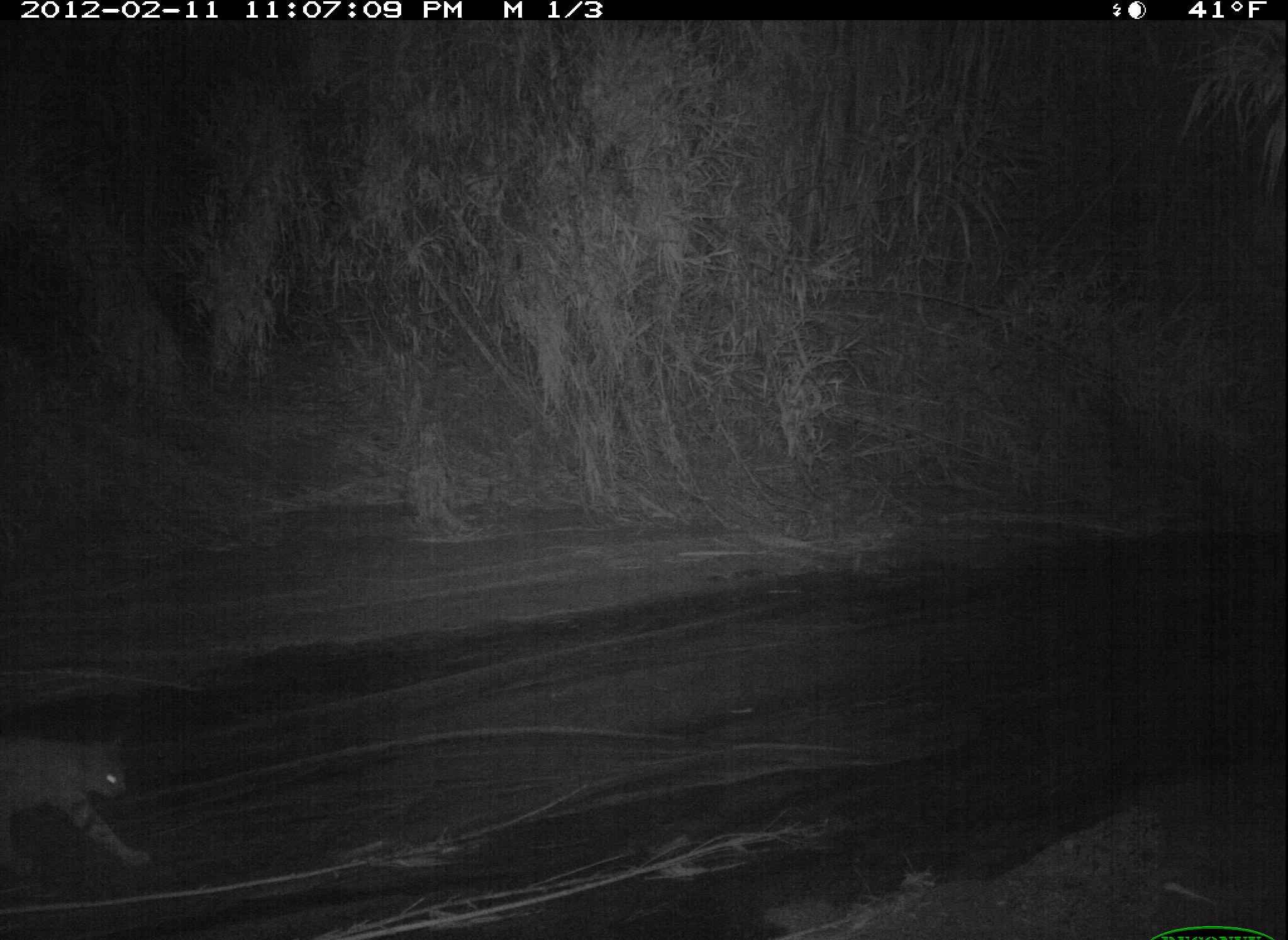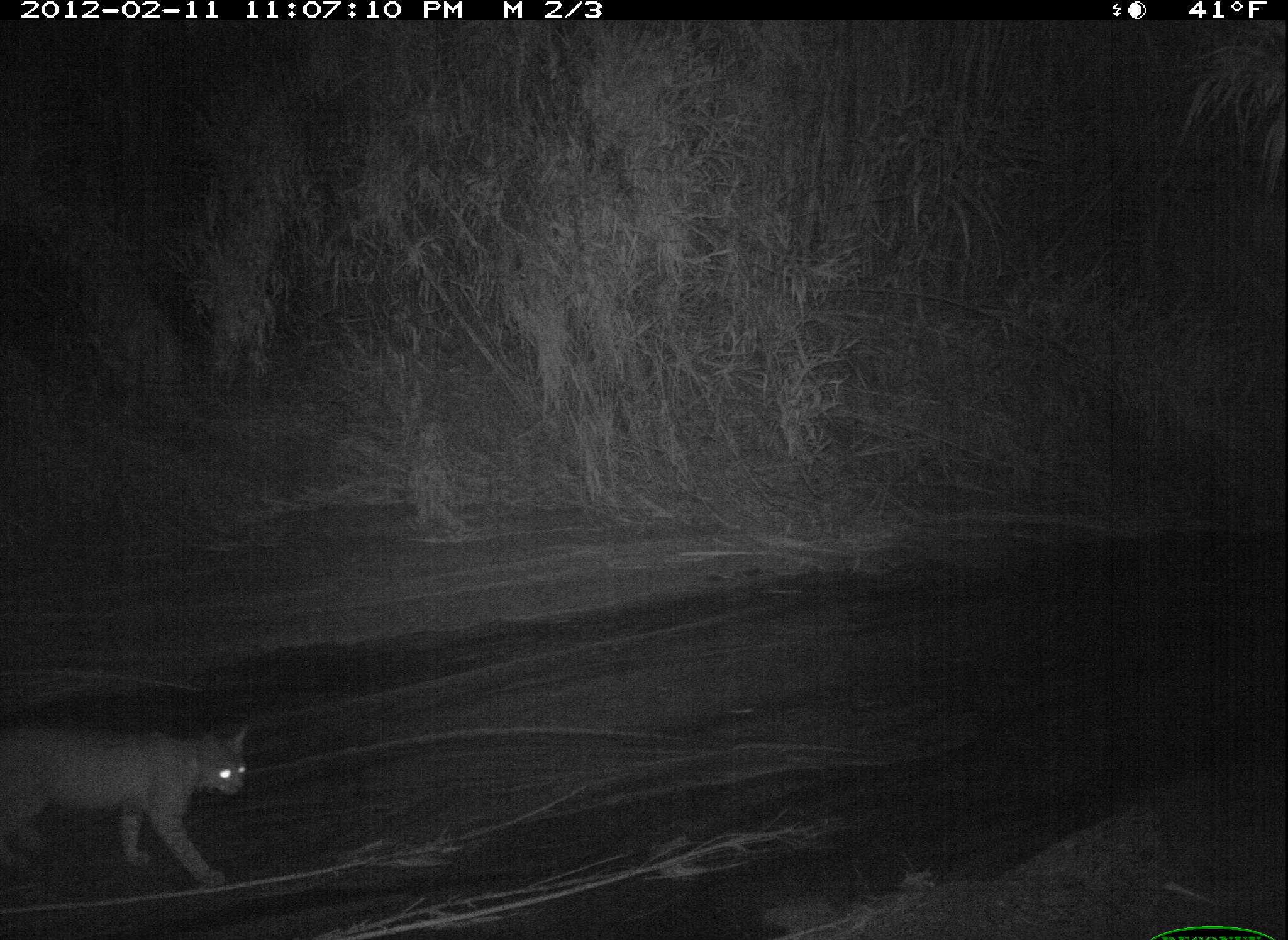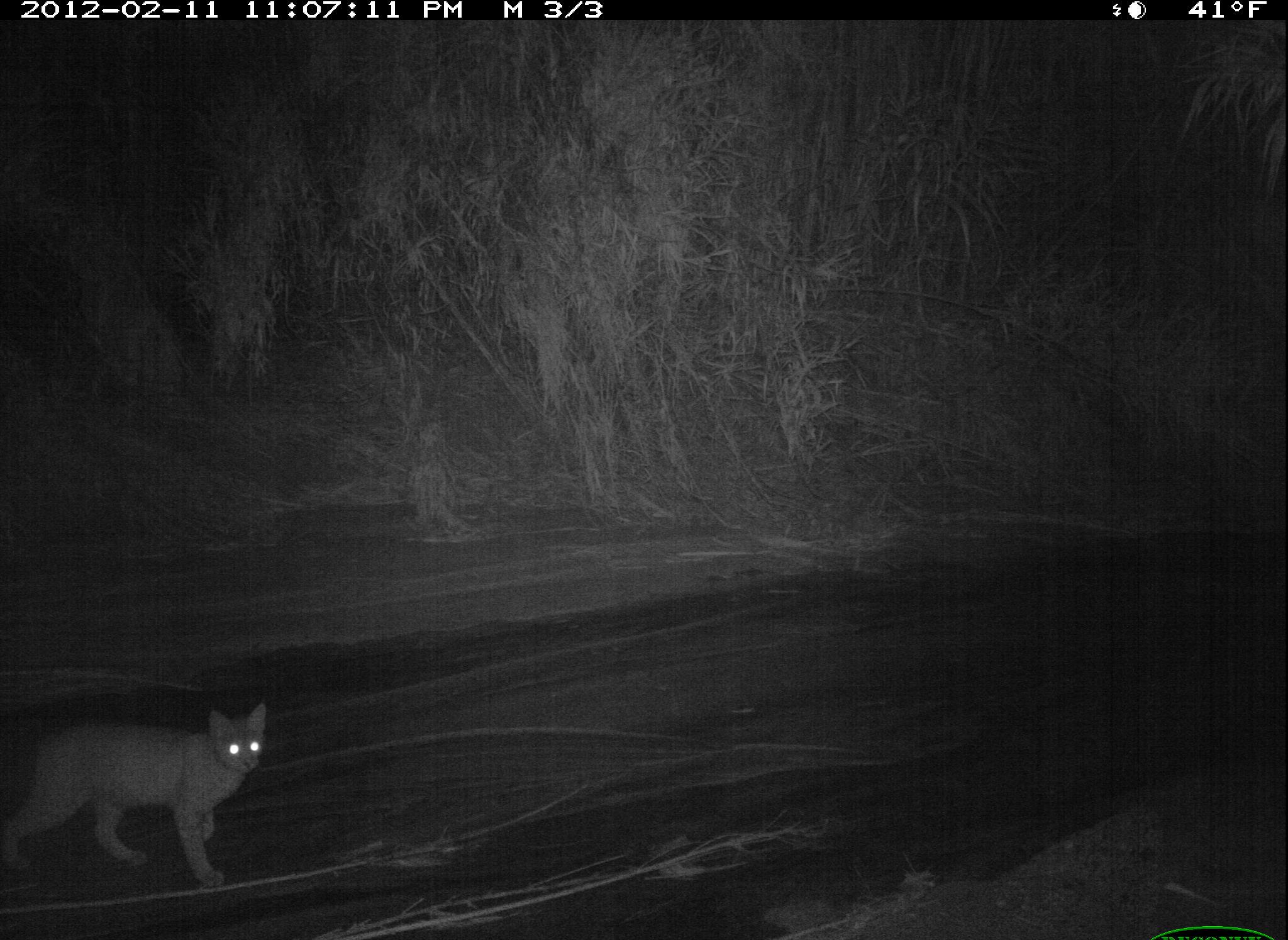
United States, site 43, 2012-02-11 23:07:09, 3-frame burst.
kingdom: Animalia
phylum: Chordata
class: Mammalia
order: Carnivora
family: Felidae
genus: Lynx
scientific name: Lynx rufus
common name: bobcat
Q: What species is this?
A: Bobcat (Lynx rufus).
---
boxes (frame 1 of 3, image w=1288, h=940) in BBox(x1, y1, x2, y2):
bobcat: BBox(3, 702, 148, 891)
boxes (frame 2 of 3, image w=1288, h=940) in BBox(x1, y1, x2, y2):
bobcat: BBox(2, 712, 261, 892)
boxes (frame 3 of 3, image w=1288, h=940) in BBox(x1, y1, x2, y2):
bobcat: BBox(13, 696, 293, 910)